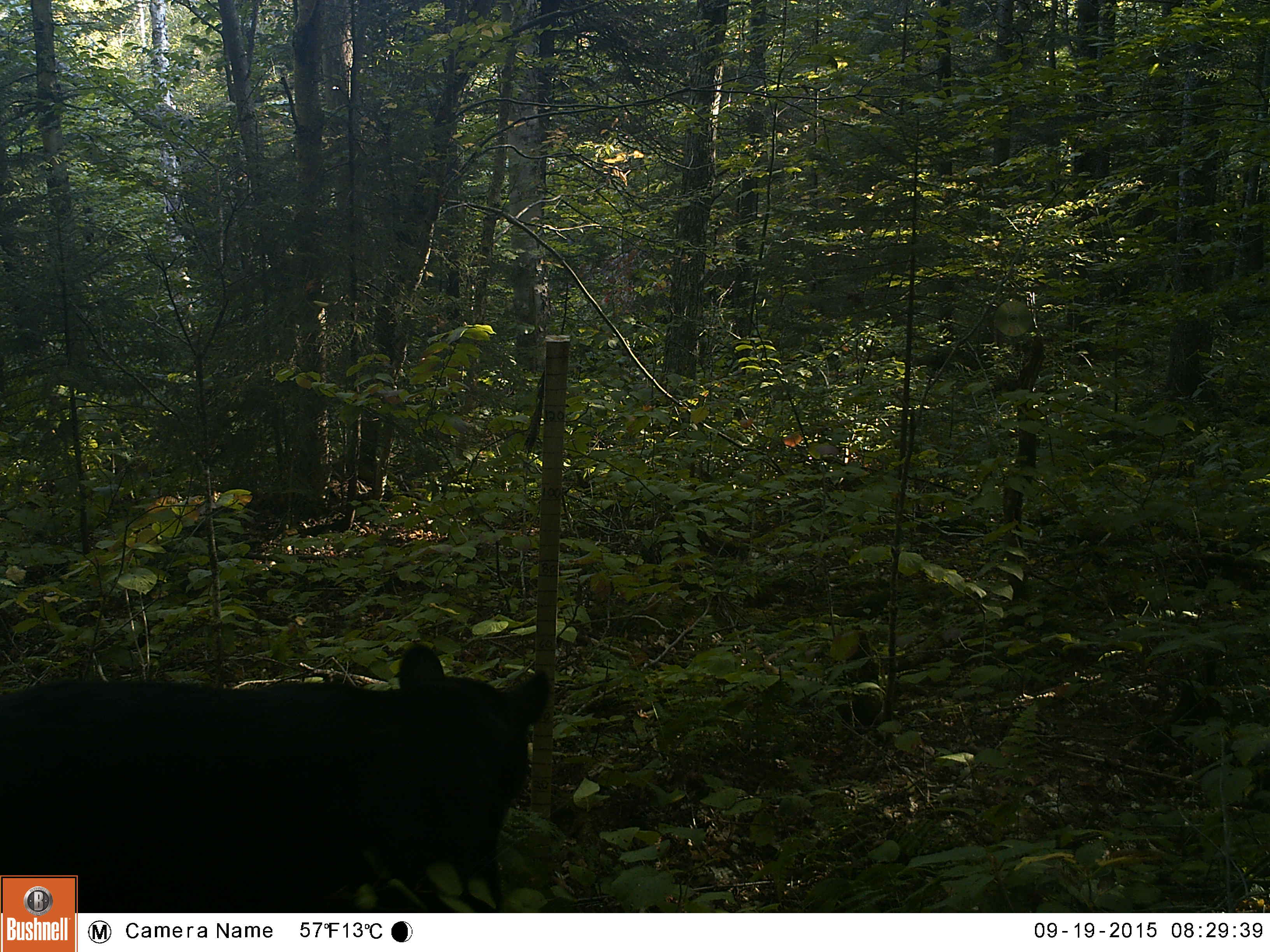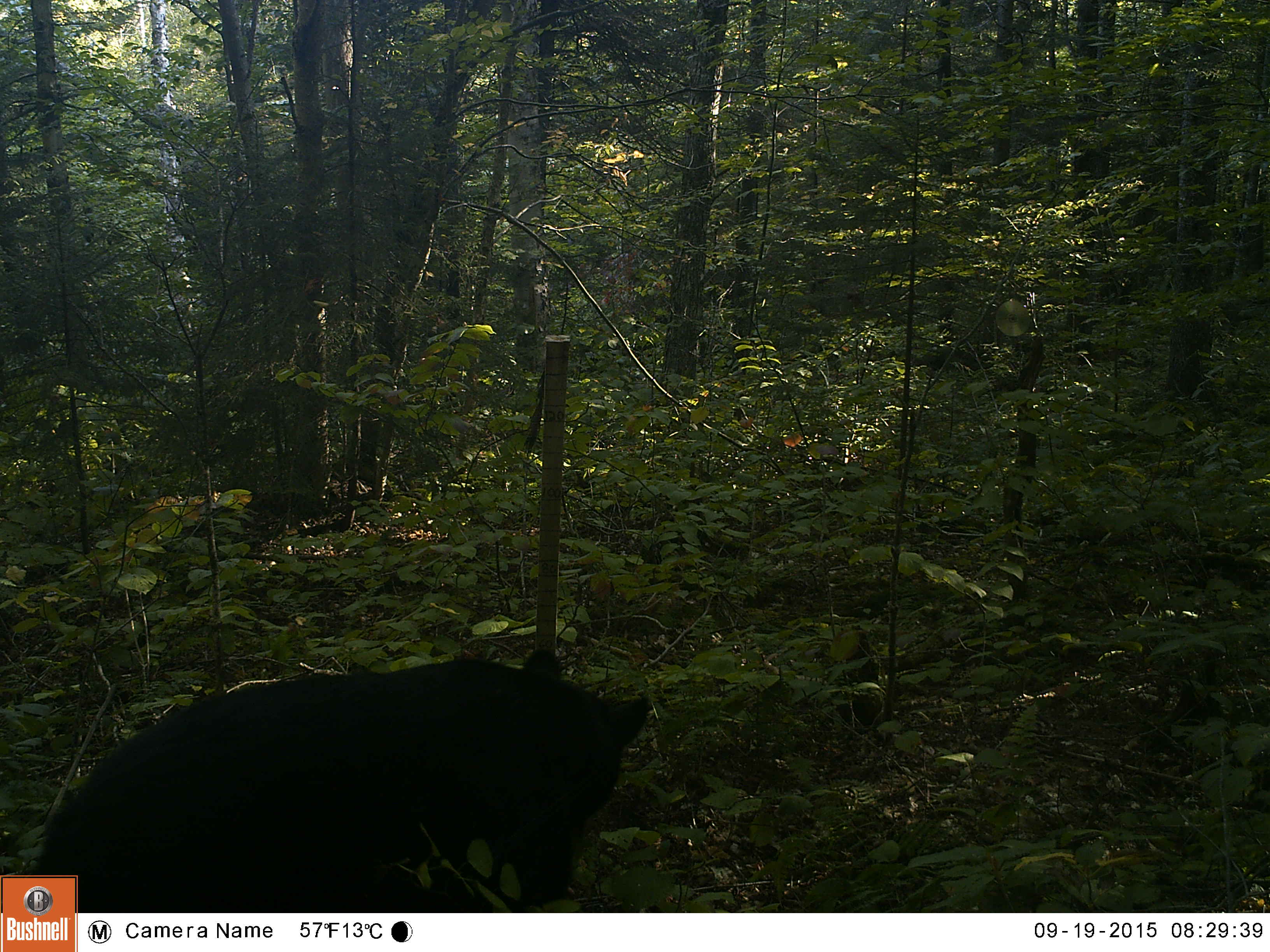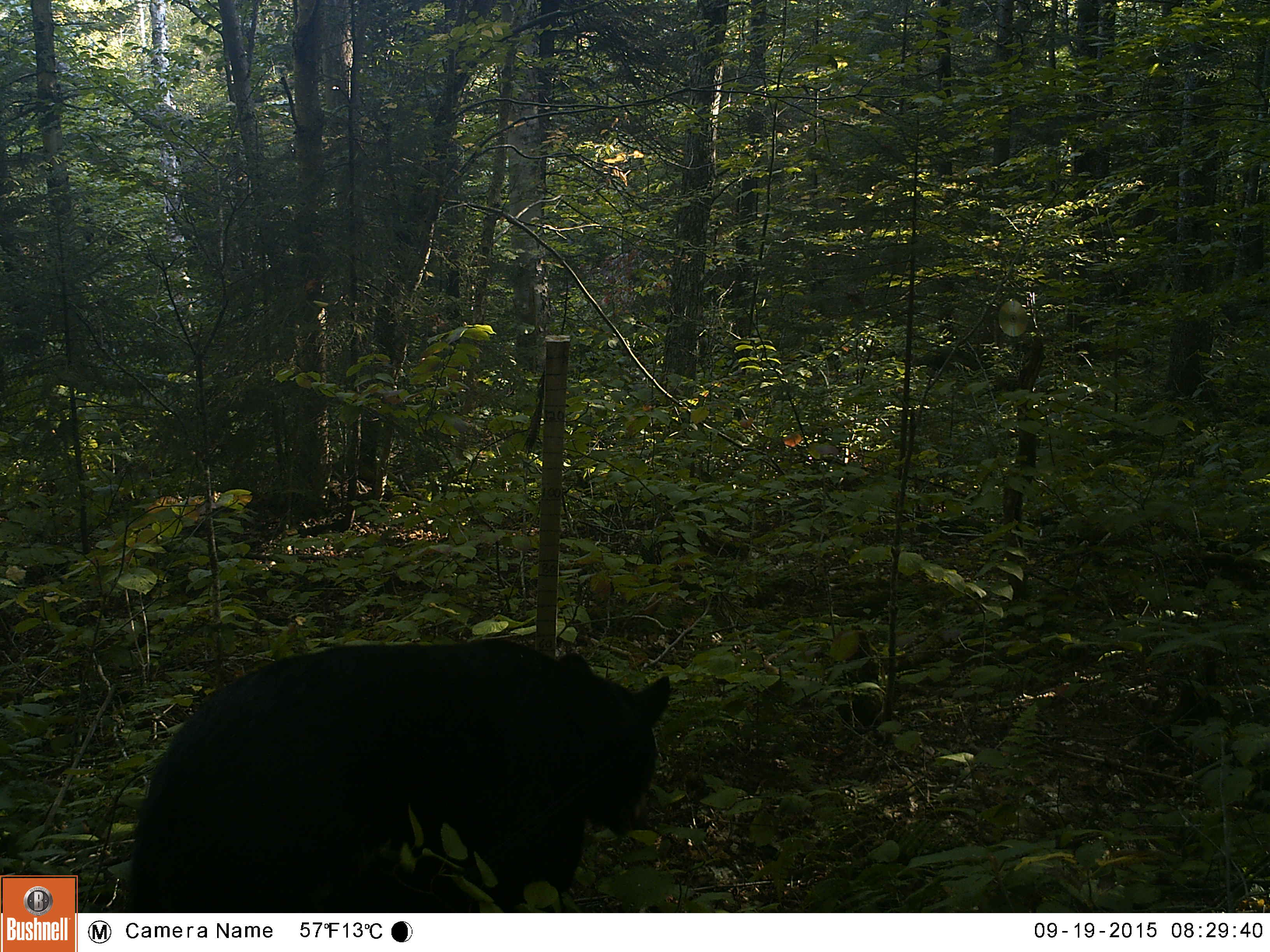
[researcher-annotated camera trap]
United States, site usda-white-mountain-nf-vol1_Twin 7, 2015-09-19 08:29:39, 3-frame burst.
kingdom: Animalia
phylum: Chordata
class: Mammalia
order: Carnivora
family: Ursidae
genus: Ursus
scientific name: Ursus americanus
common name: black bear